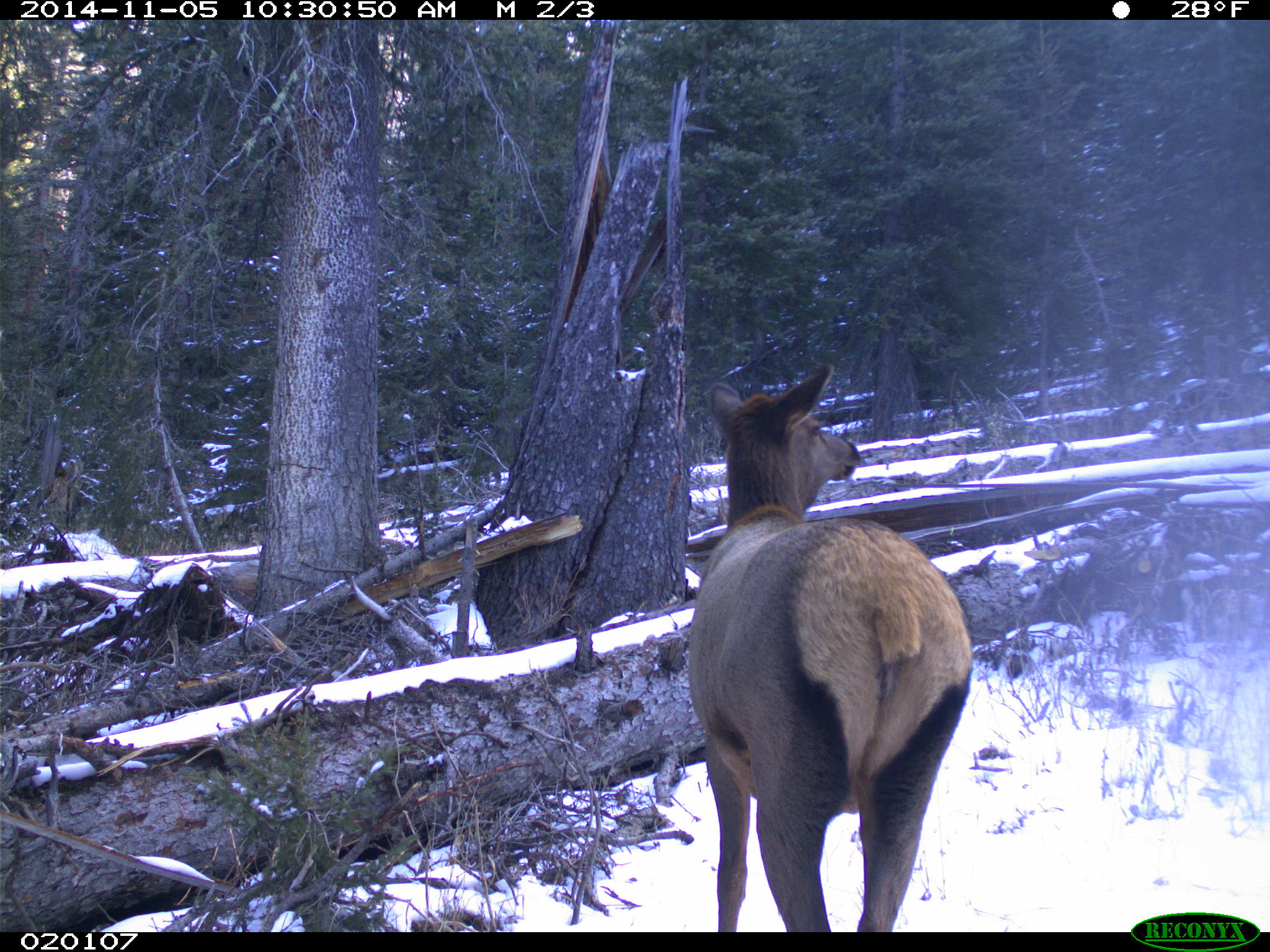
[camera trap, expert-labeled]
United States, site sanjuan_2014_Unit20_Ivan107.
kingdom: Animalia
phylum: Chordata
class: Mammalia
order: Artiodactyla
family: Cervidae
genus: Cervus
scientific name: Cervus elaphus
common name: red deer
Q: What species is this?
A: Cervus elaphus (red deer).